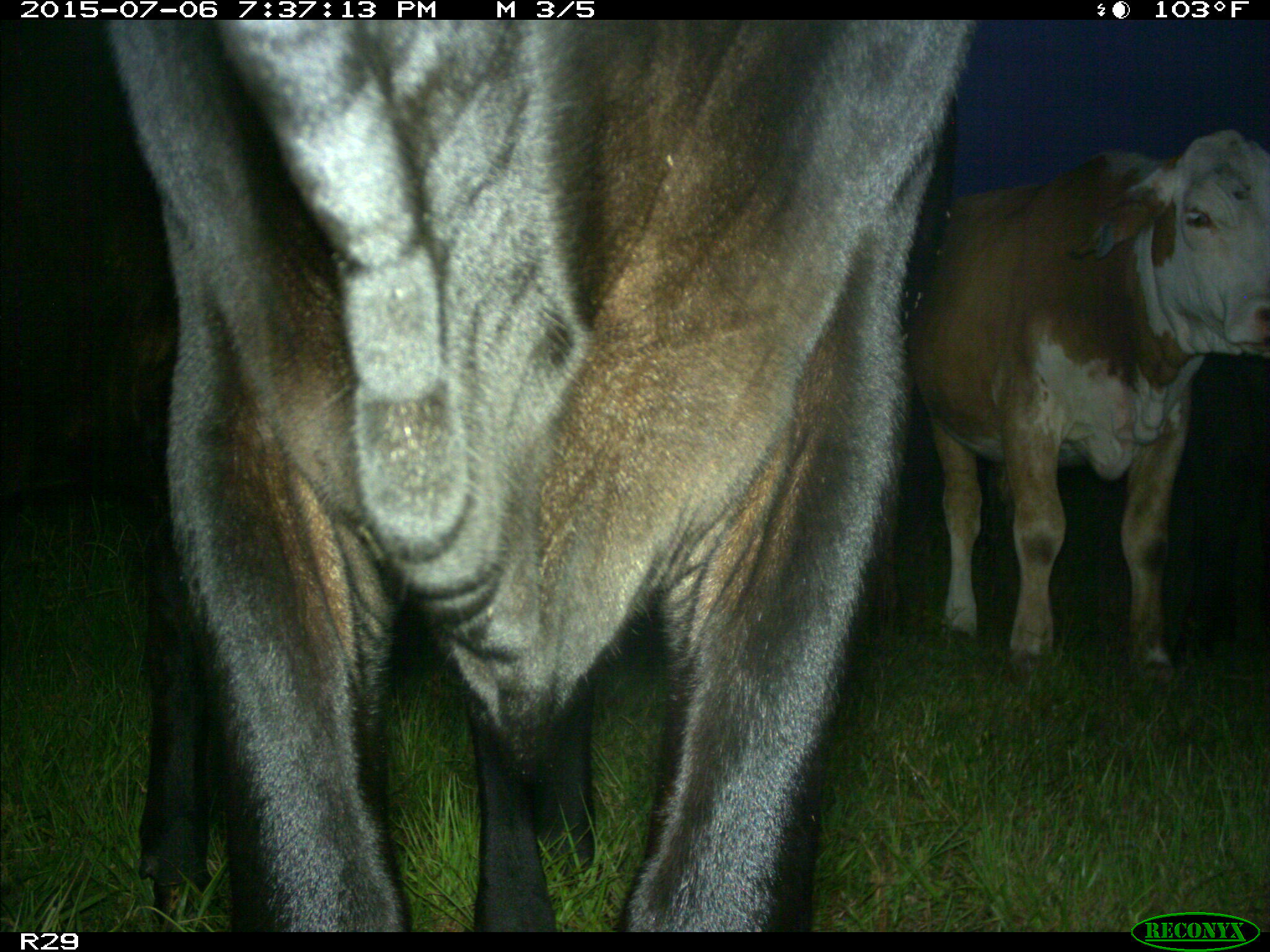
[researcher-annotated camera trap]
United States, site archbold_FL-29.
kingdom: Animalia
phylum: Chordata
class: Mammalia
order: Artiodactyla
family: Bovidae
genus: Bos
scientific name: Bos taurus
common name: domestic cow